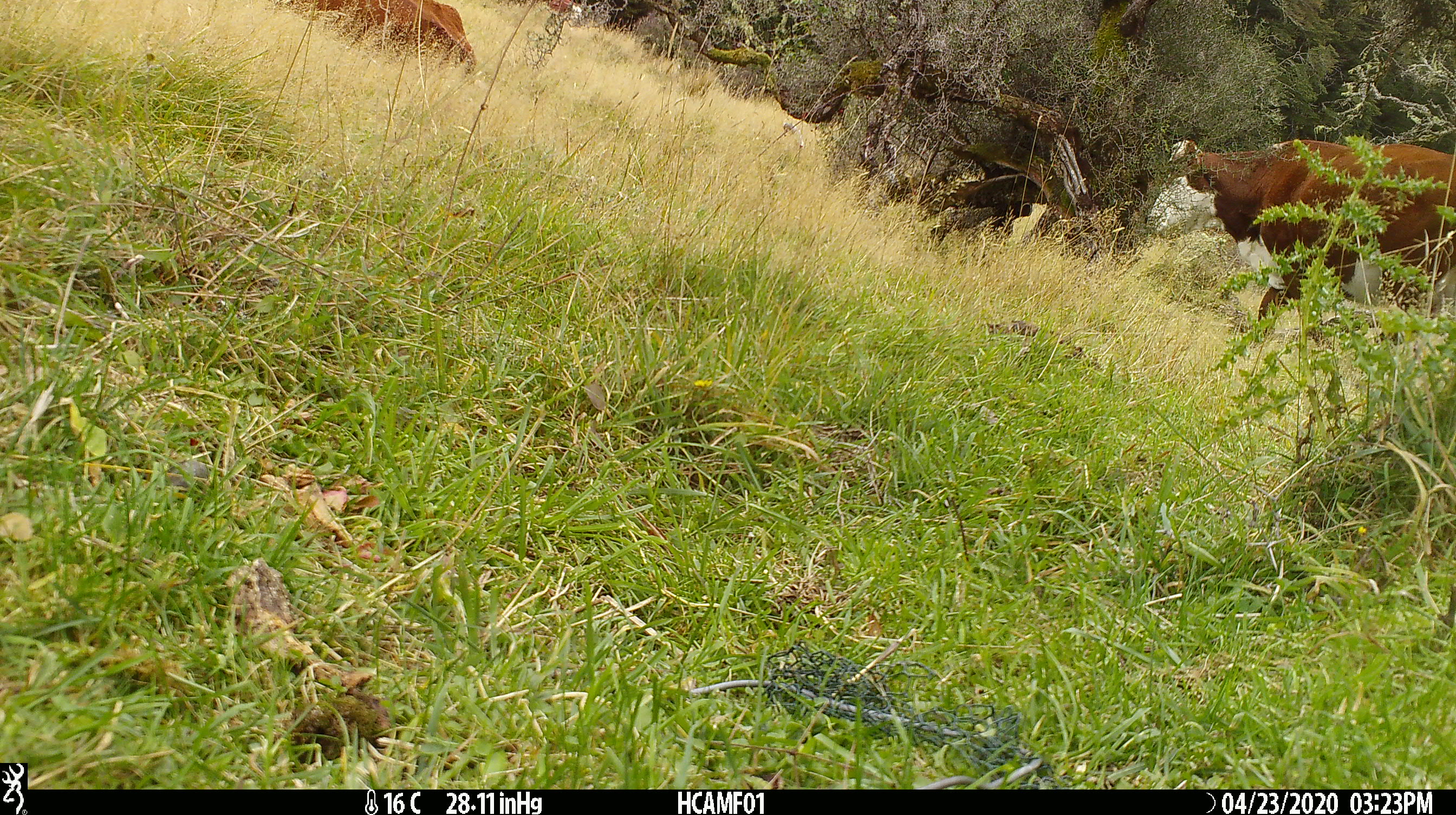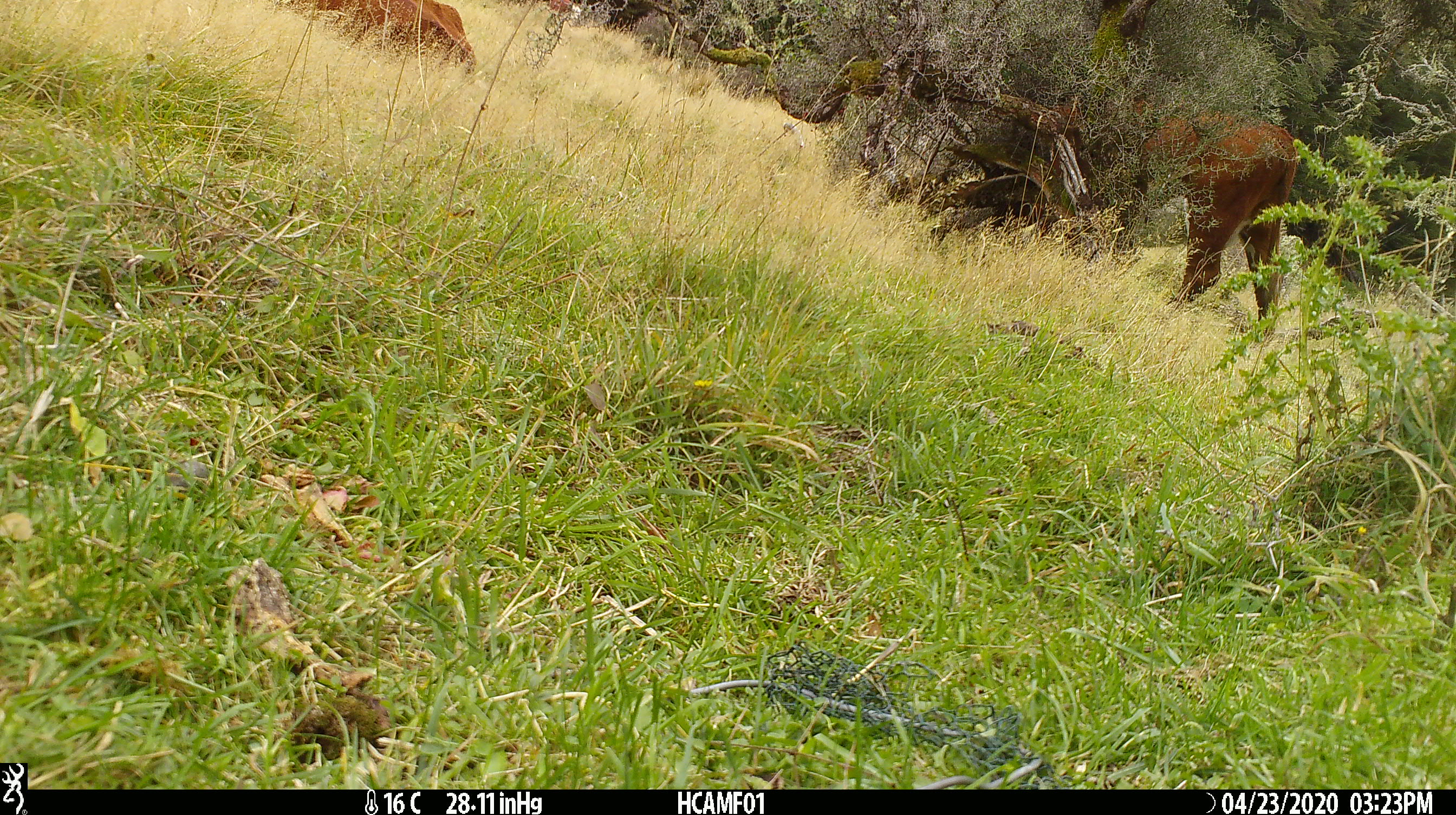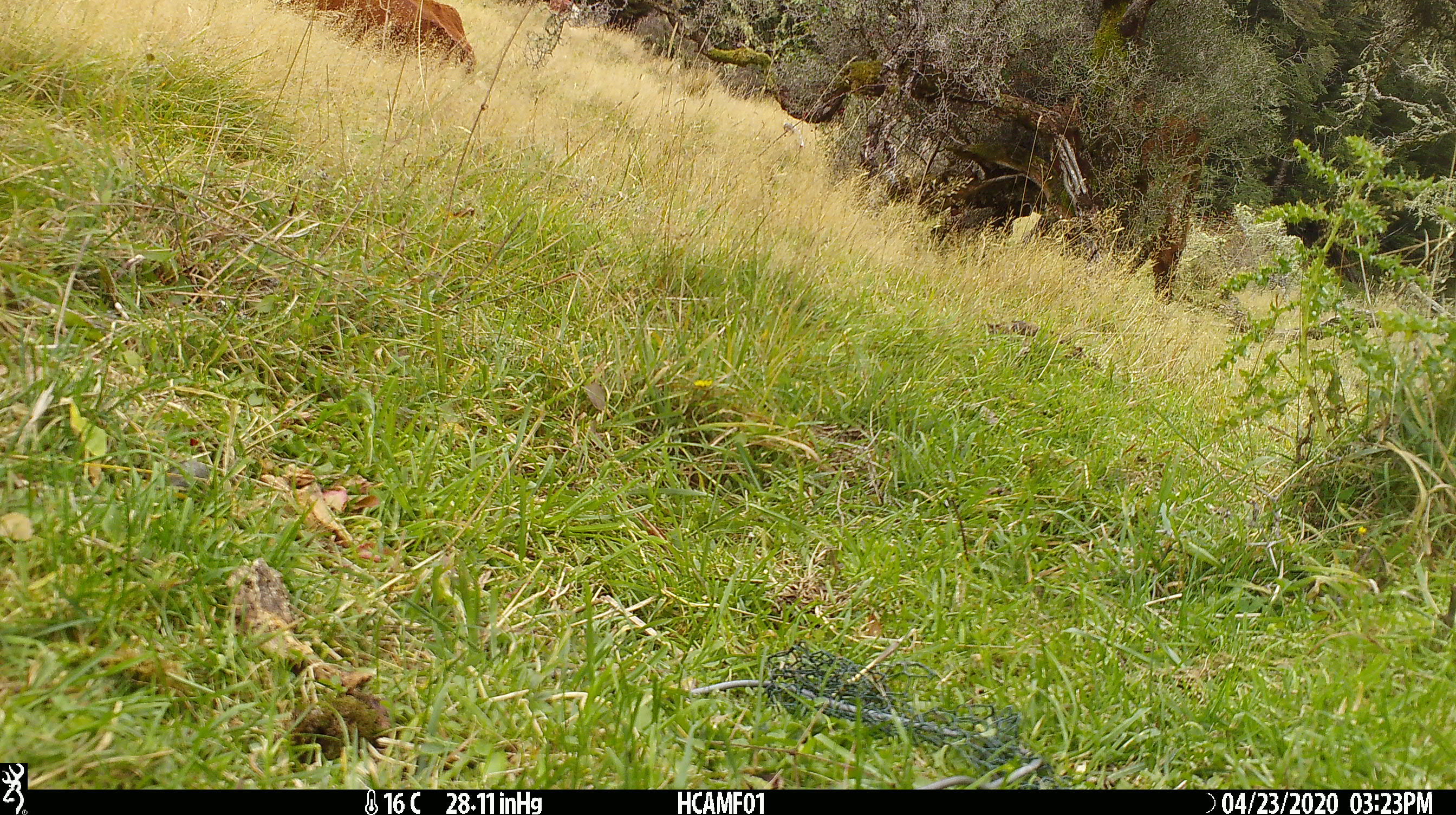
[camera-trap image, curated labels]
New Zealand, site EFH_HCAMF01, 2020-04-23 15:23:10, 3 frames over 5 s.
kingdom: Animalia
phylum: Chordata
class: Mammalia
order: Artiodactyla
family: Bovidae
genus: Bos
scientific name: Bos taurus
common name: domestic cow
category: cow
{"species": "cow (domestic cow) (Bos taurus)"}